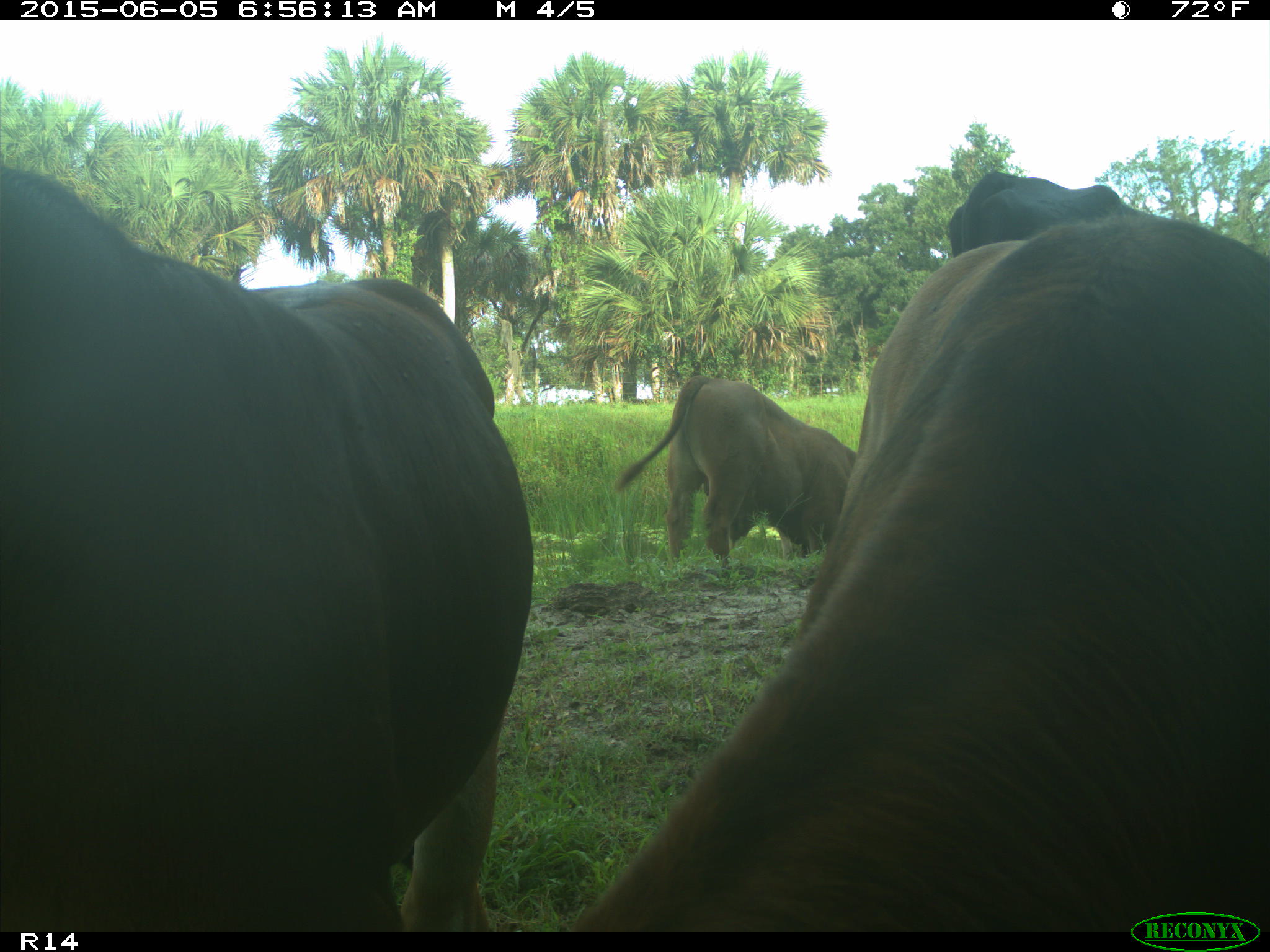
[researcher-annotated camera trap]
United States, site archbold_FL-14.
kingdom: Animalia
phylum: Chordata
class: Mammalia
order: Artiodactyla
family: Bovidae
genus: Bos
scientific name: Bos taurus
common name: domestic cow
Bos taurus (domestic cow).